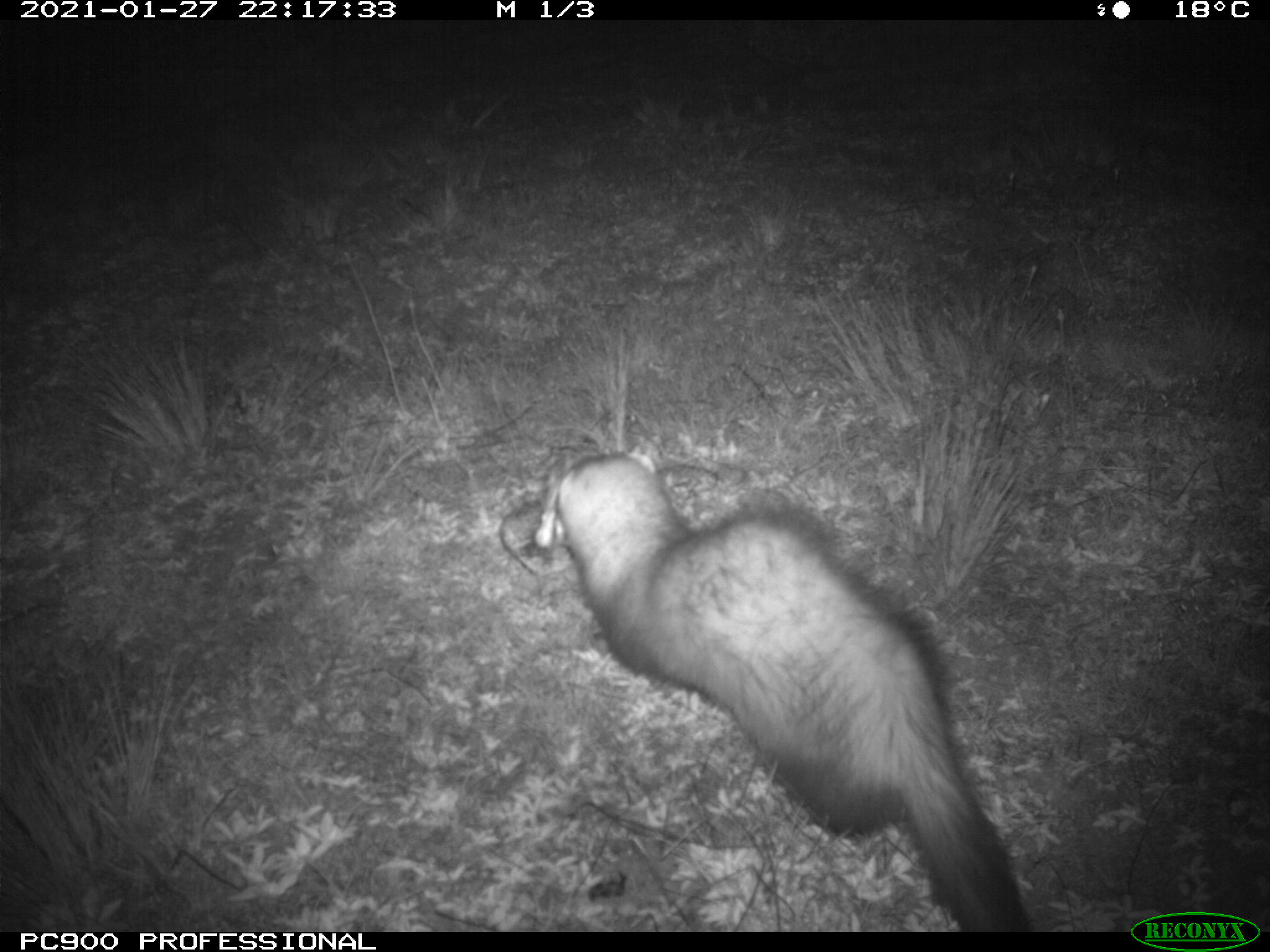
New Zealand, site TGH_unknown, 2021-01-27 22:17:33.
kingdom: Animalia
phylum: Chordata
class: Mammalia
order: Carnivora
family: Mustelidae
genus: Mustela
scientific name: Mustela furo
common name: ferret